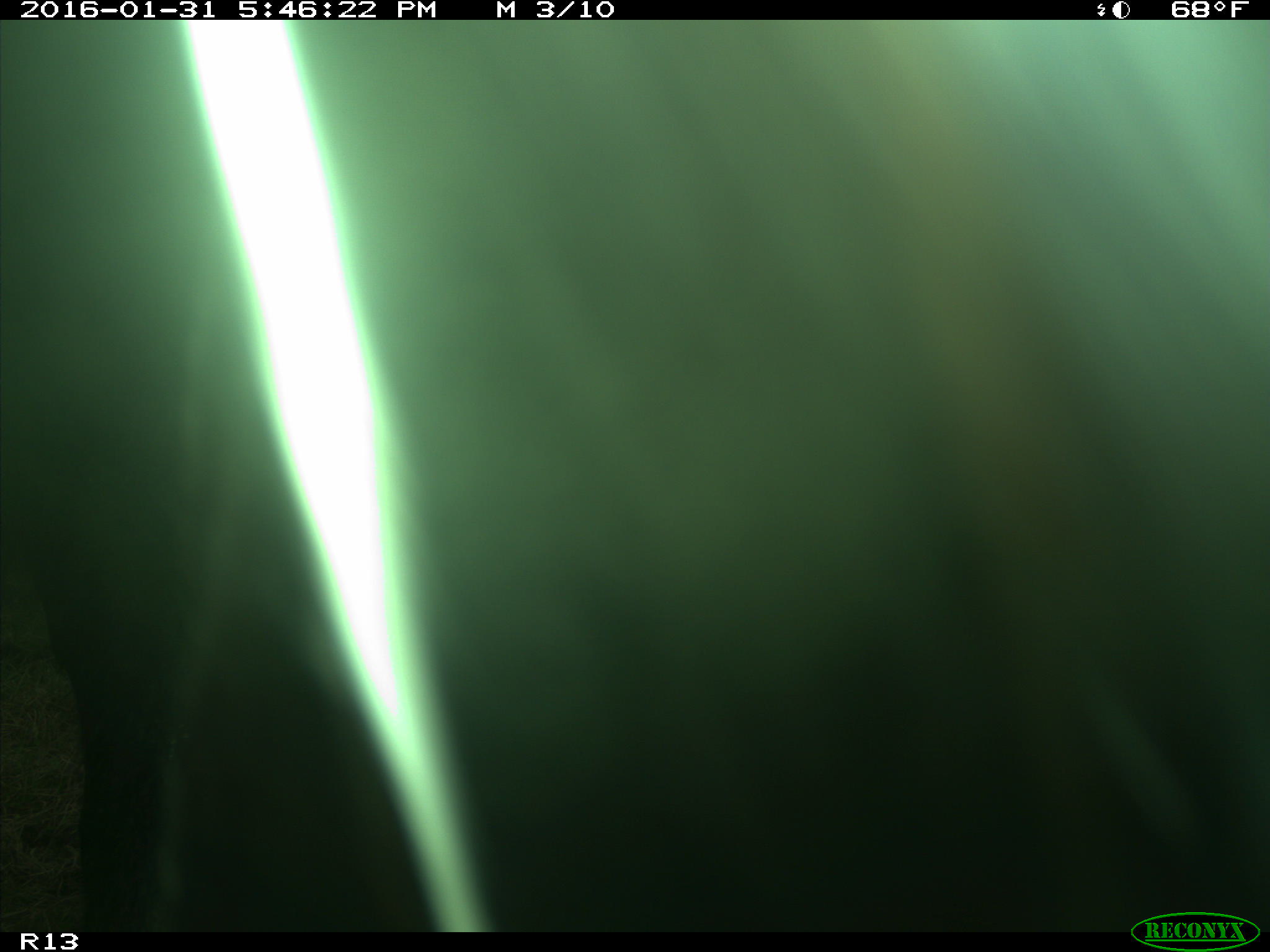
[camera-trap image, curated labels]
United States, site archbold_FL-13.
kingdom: Animalia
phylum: Chordata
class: Mammalia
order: Artiodactyla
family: Bovidae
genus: Bos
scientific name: Bos taurus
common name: domestic cow